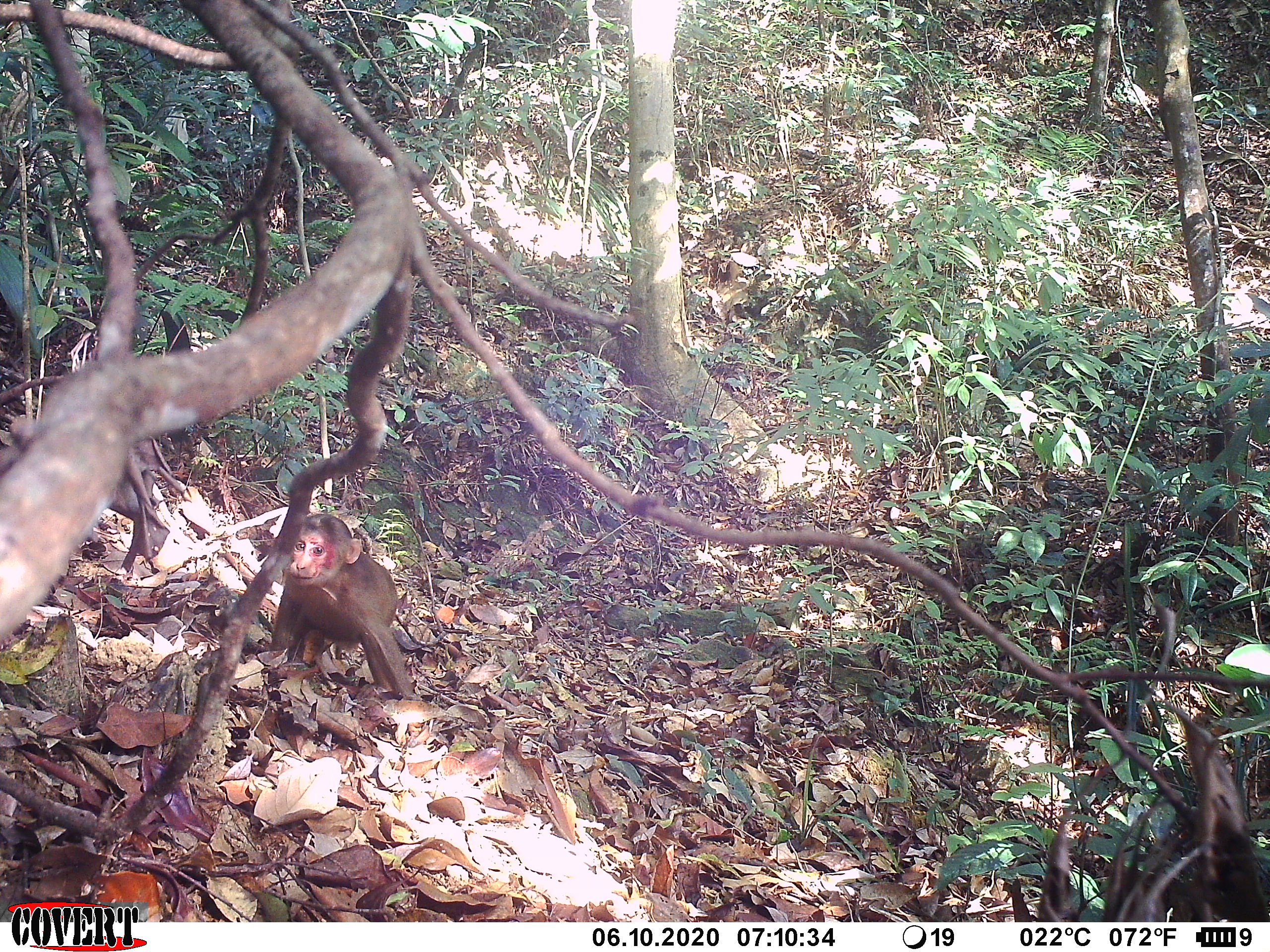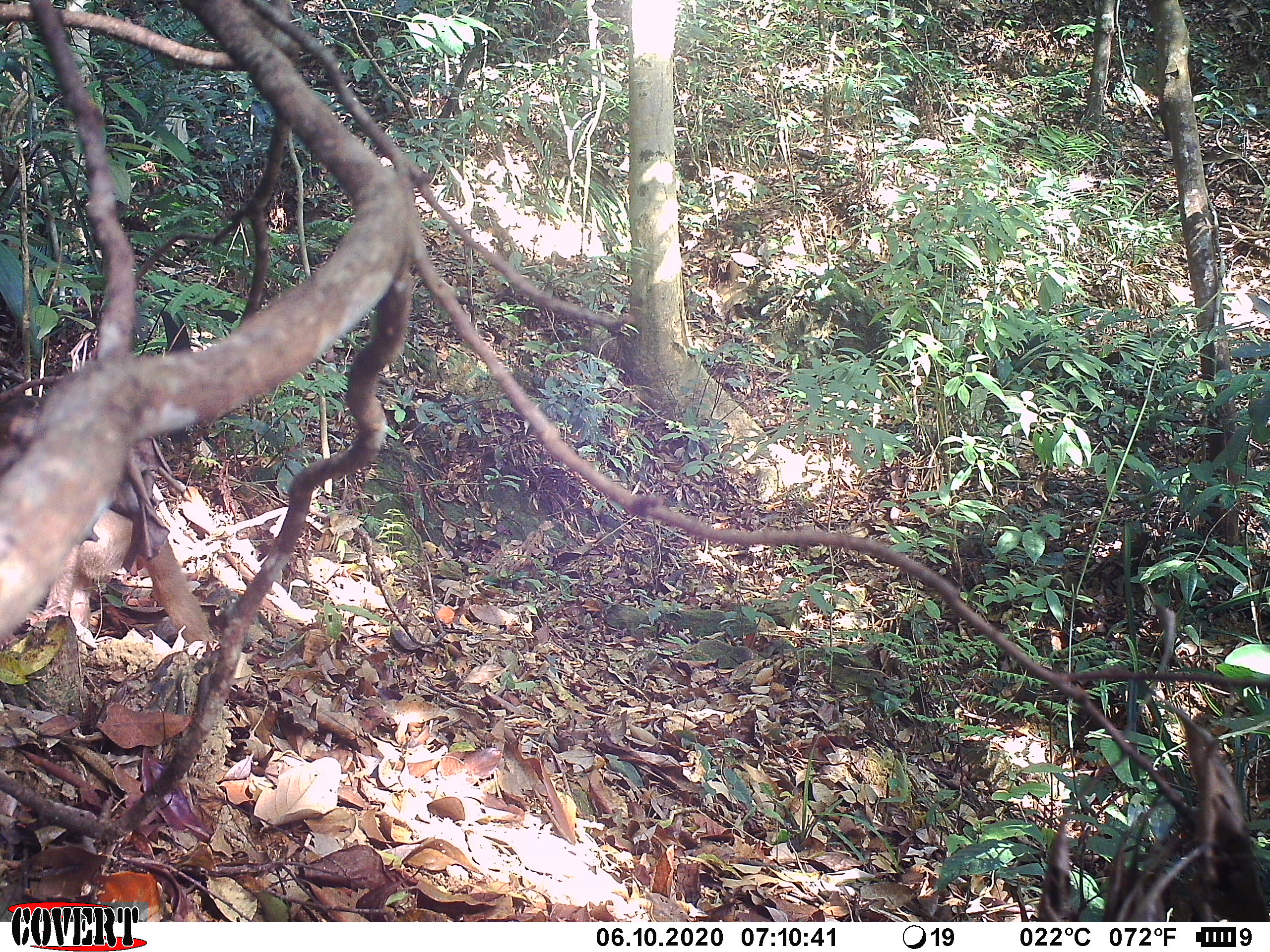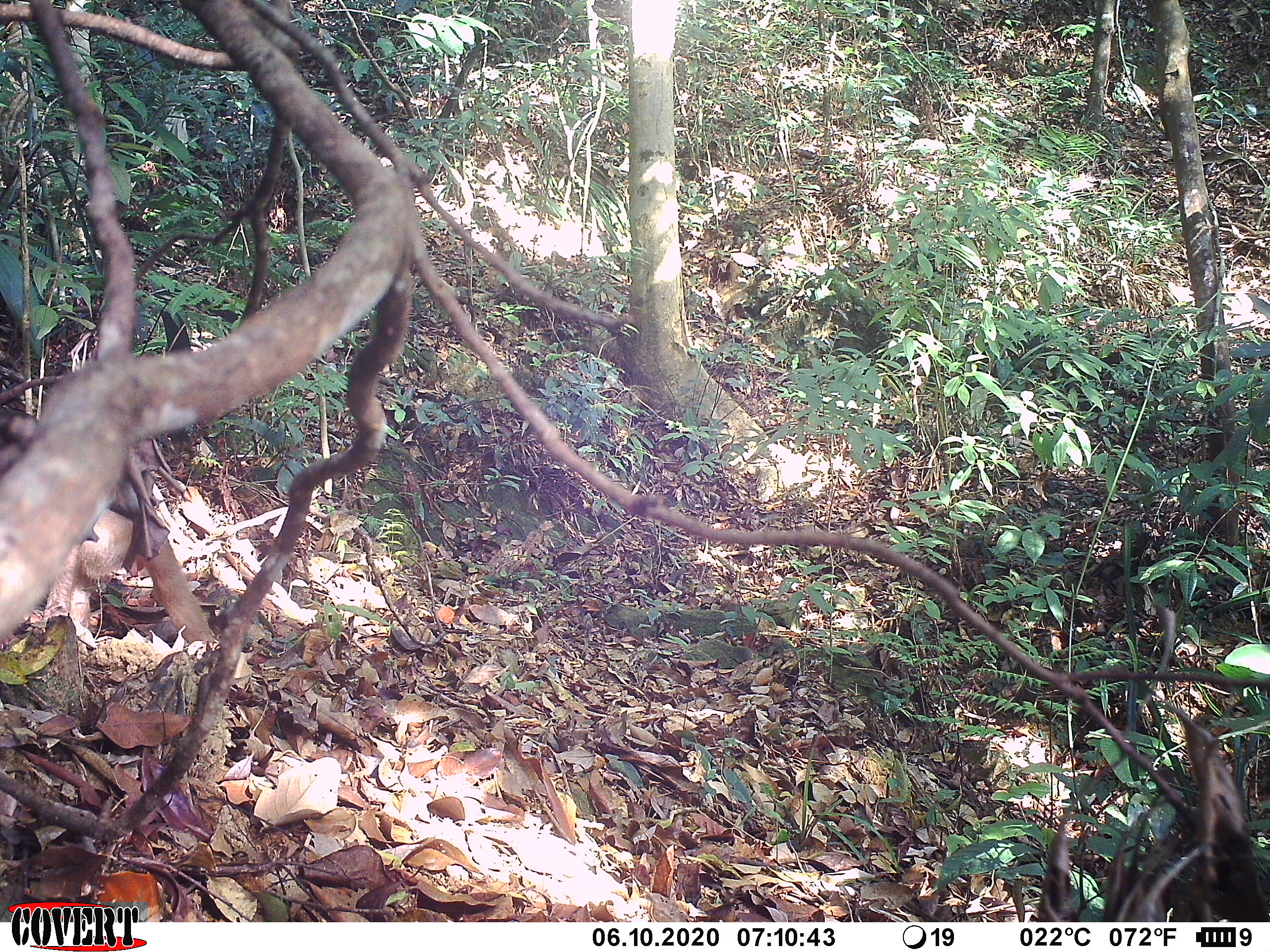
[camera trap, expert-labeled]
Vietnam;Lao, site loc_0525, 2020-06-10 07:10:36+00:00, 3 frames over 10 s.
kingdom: Animalia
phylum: Chordata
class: Mammalia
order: Primates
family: Cercopithecidae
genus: Macaca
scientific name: Macaca arctoides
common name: stump-tailed macaque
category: stump tailed macaque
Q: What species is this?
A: Stump tailed macaque (stump-tailed macaque) (Macaca arctoides).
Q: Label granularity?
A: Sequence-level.